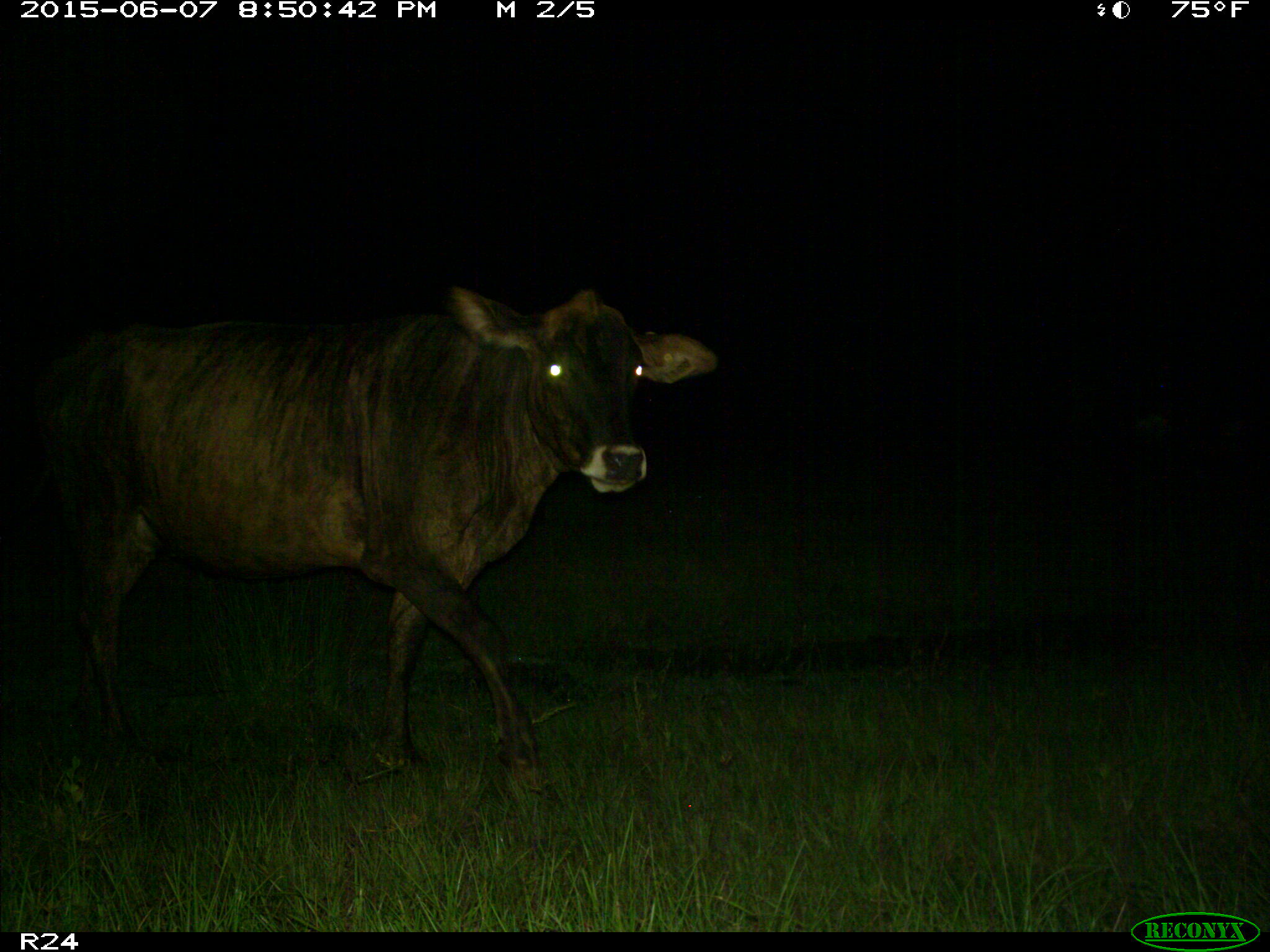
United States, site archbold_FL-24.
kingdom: Animalia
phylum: Chordata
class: Mammalia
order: Artiodactyla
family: Bovidae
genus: Bos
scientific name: Bos taurus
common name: domestic cow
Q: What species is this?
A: Bos taurus (domestic cow).